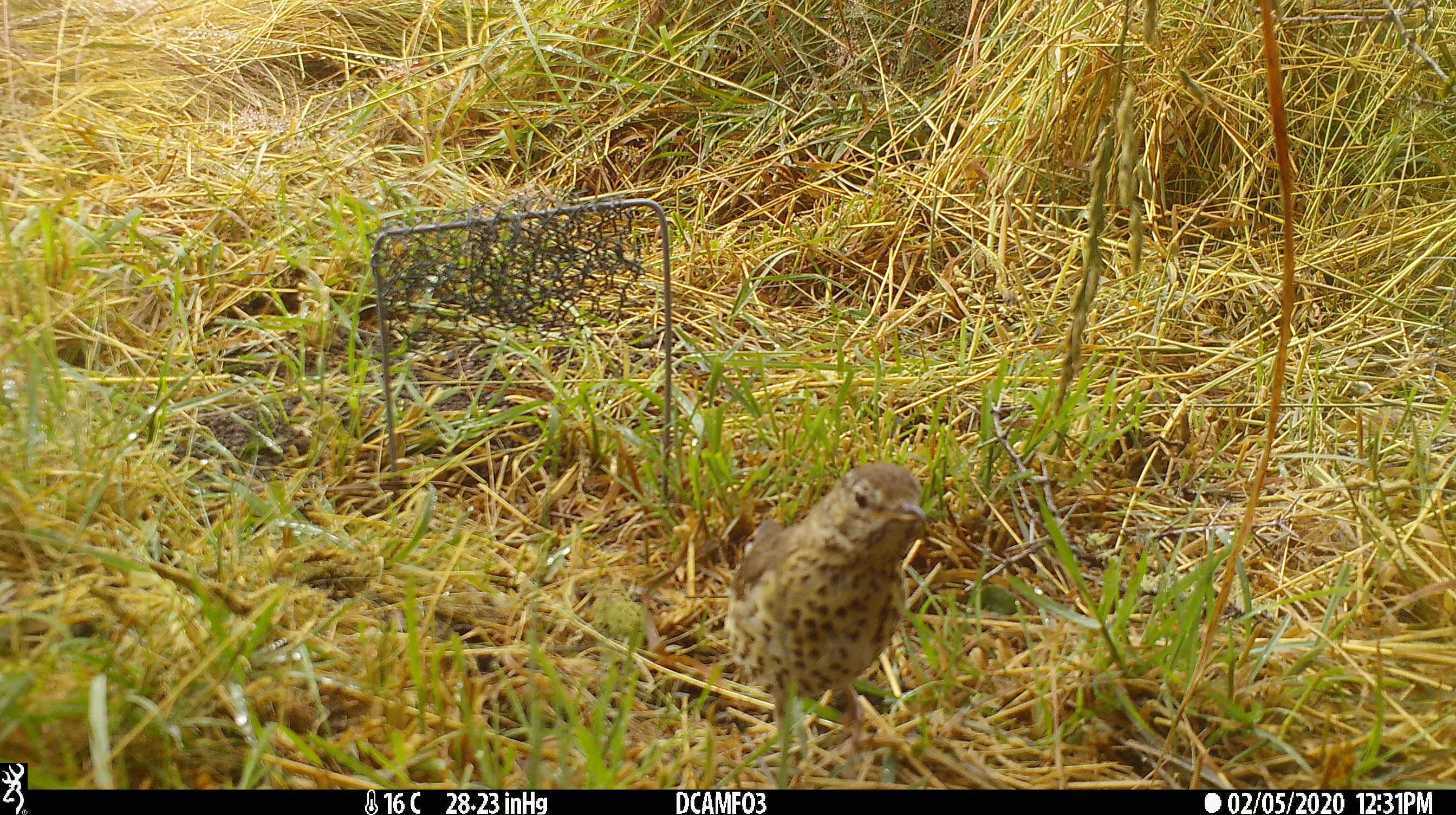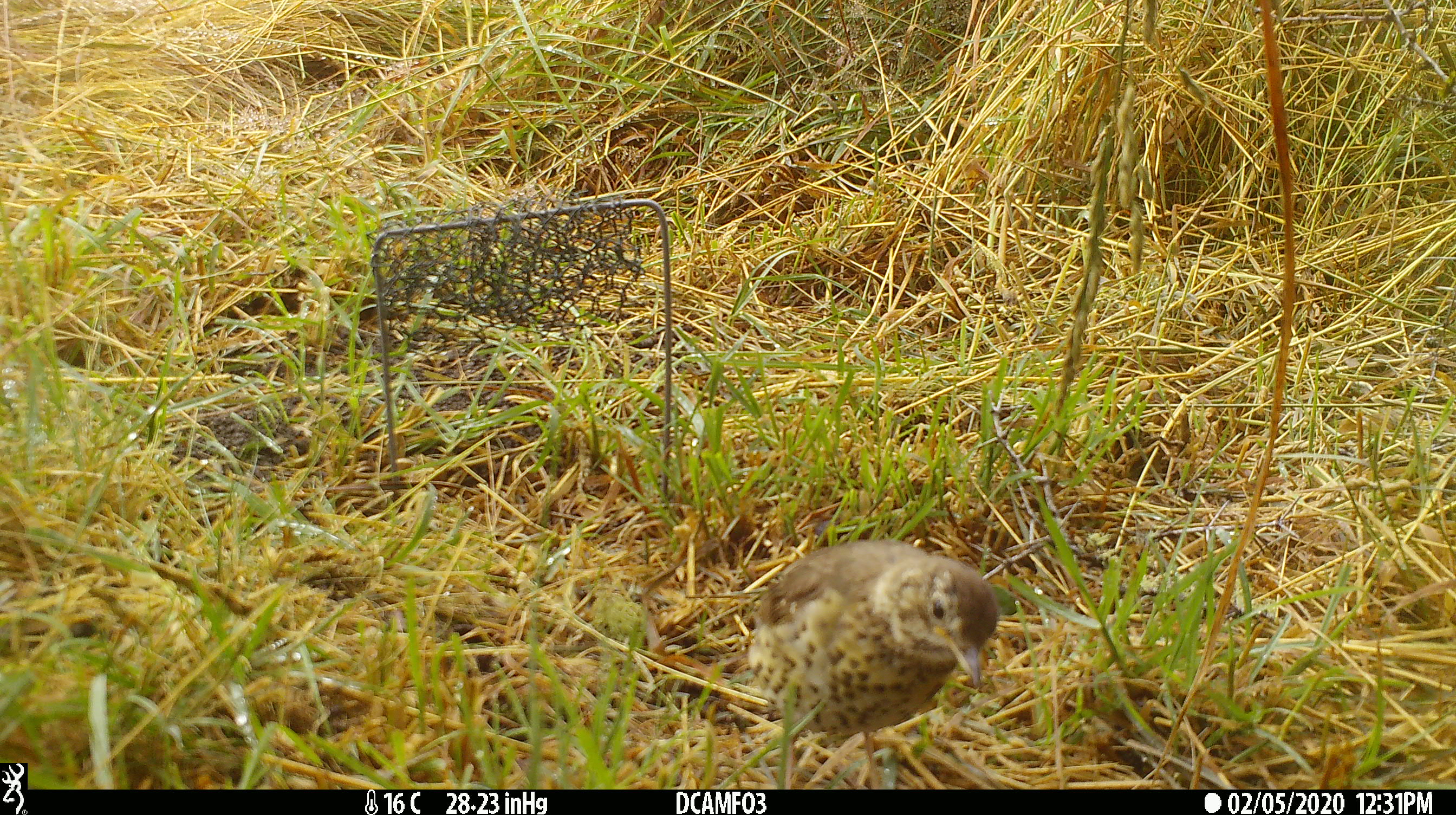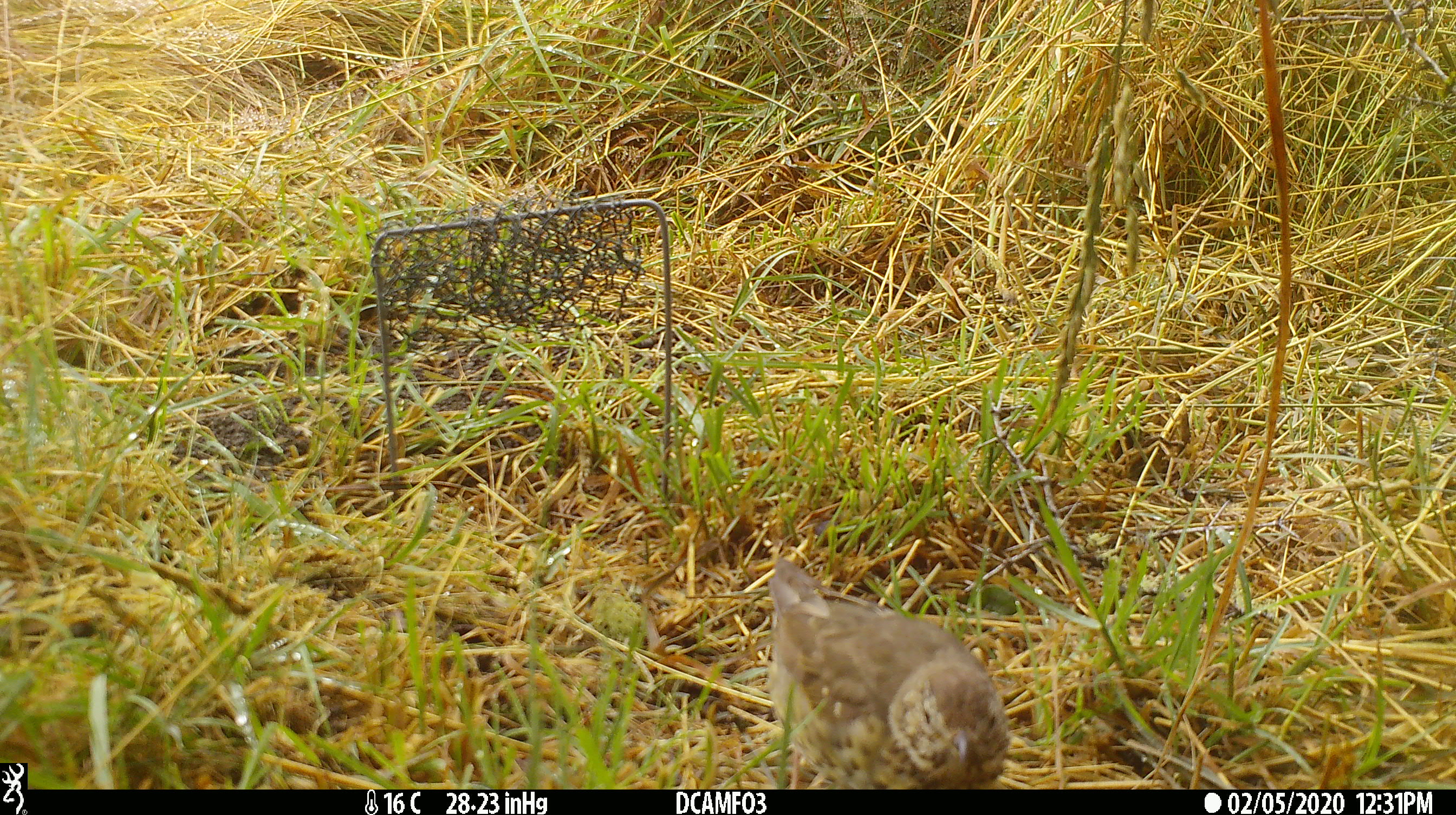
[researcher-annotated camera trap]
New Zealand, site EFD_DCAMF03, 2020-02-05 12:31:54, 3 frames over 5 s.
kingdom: Animalia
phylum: Chordata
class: Aves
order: Passeriformes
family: Turdidae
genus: Turdus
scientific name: Turdus philomelos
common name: song thrush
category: thrush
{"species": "thrush (song thrush) (Turdus philomelos)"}